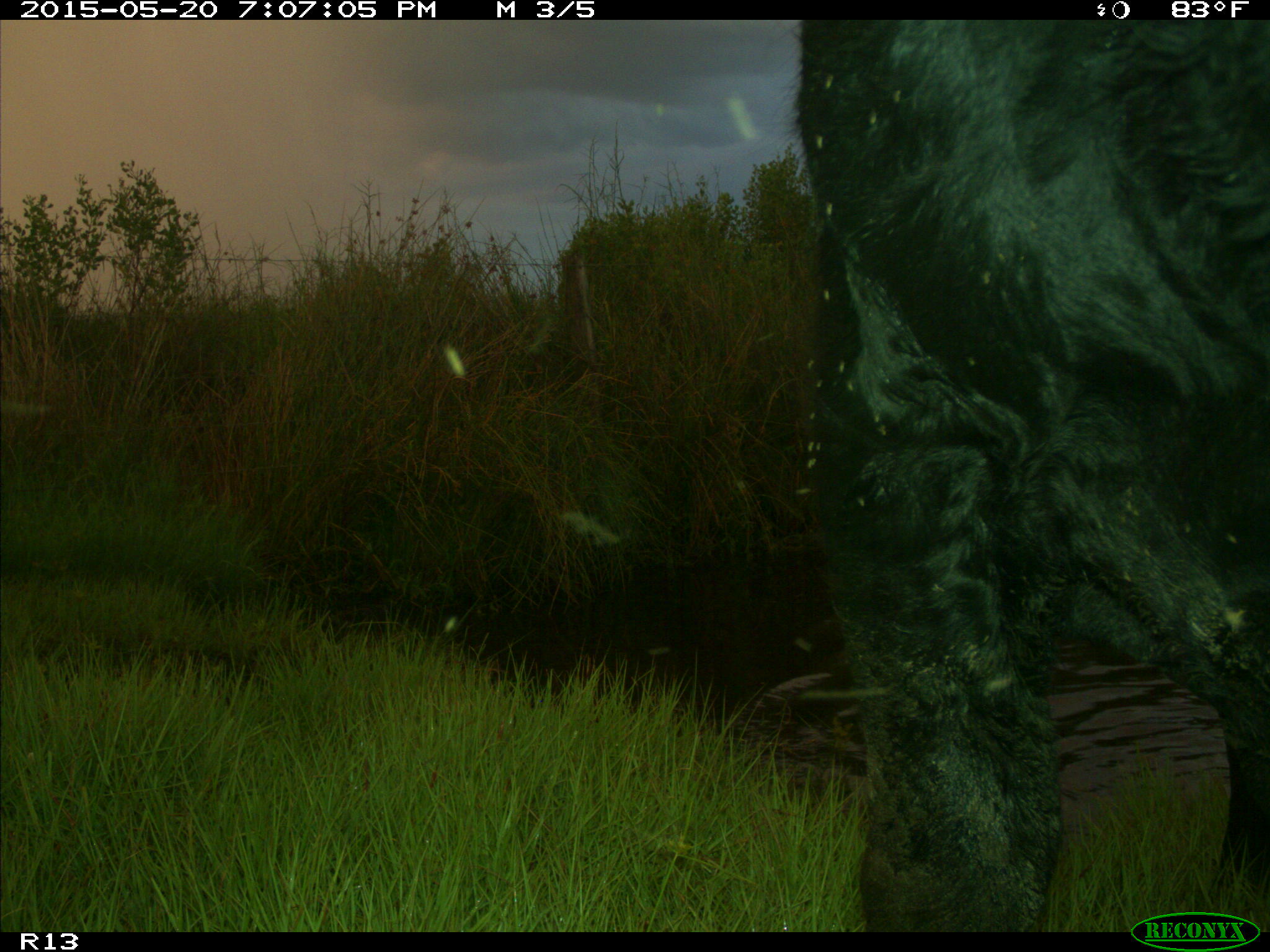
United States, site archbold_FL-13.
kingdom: Animalia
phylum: Chordata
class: Mammalia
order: Artiodactyla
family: Bovidae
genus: Bos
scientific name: Bos taurus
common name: domestic cow